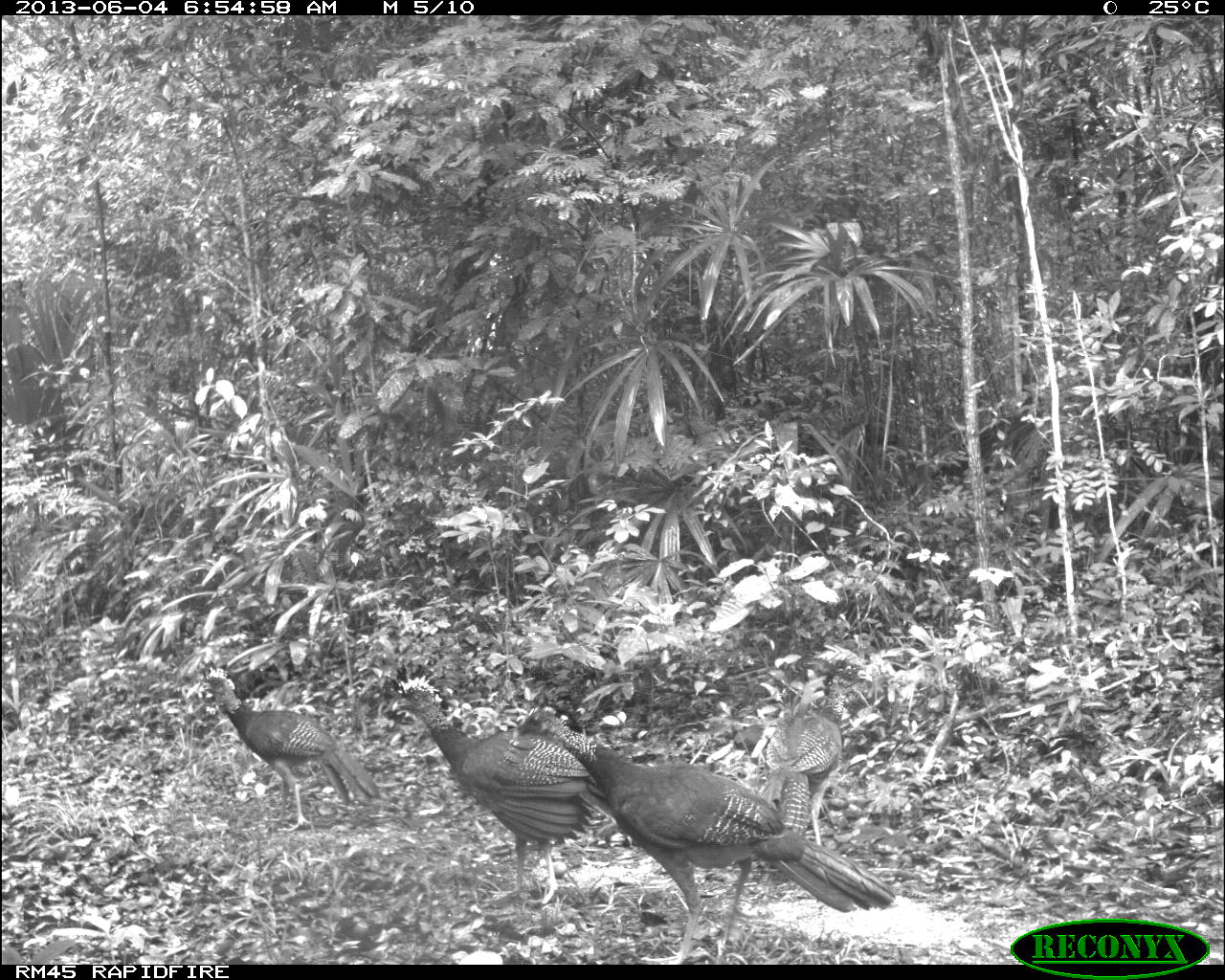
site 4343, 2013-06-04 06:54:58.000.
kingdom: Animalia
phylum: Chordata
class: Aves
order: Galliformes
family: Cracidae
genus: Crax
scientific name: Crax rubra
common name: great curassow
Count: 4.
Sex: female.